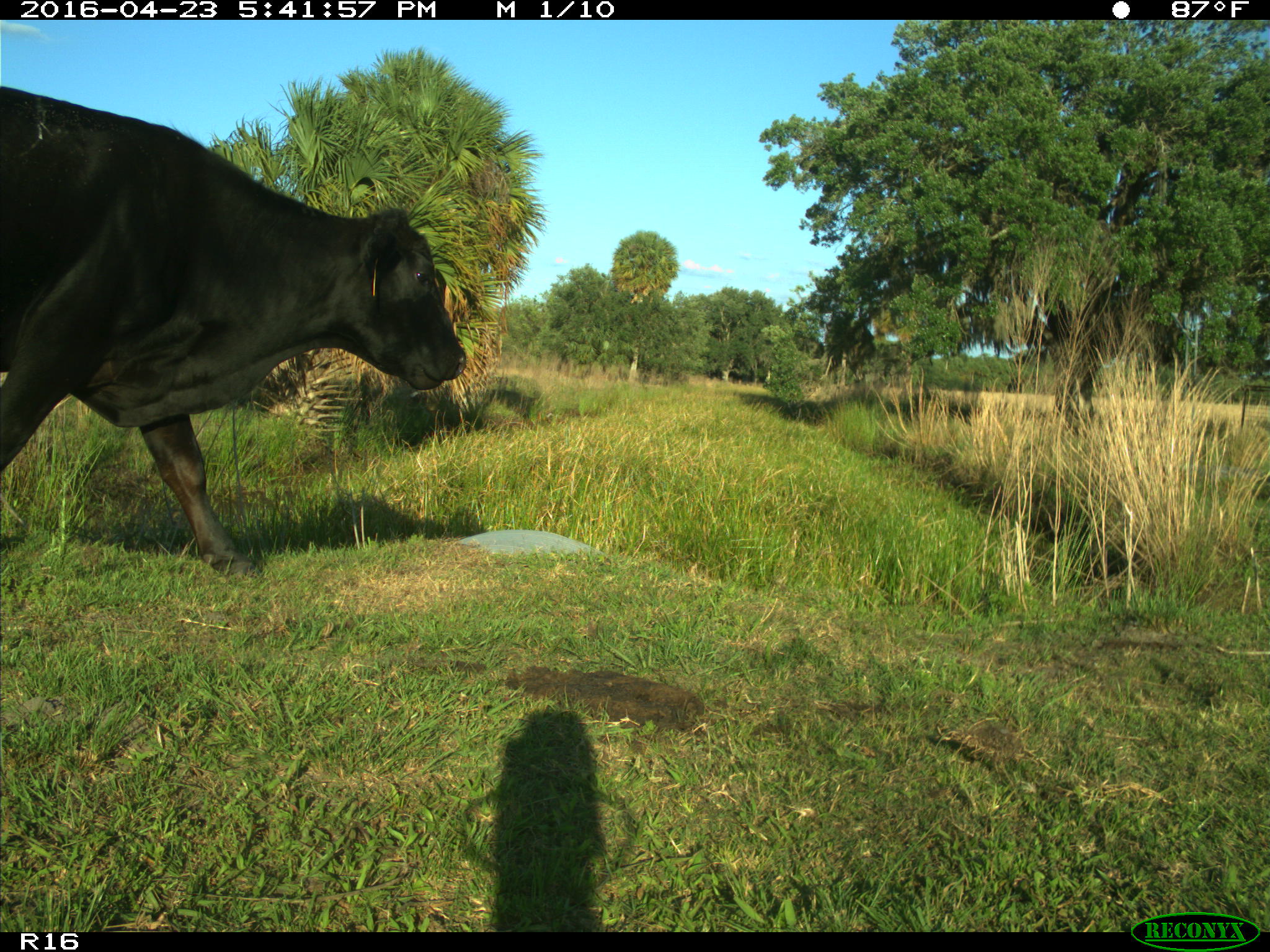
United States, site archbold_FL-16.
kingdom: Animalia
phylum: Chordata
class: Mammalia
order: Artiodactyla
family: Bovidae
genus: Bos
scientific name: Bos taurus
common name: domestic cow